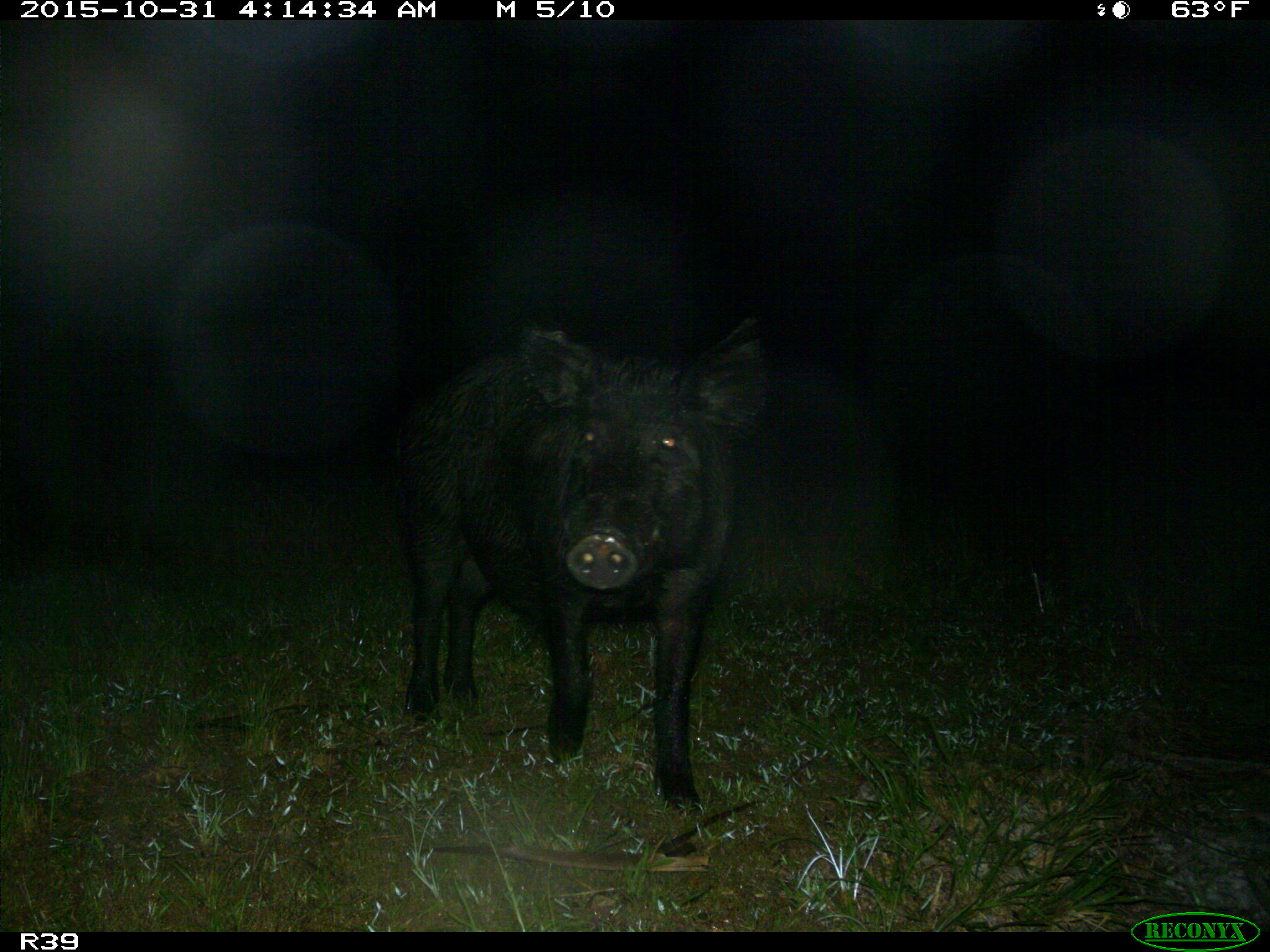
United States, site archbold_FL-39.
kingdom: Animalia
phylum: Chordata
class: Mammalia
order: Artiodactyla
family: Suidae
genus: Sus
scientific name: Sus scrofa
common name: wild boar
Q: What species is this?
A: Sus scrofa (wild boar).